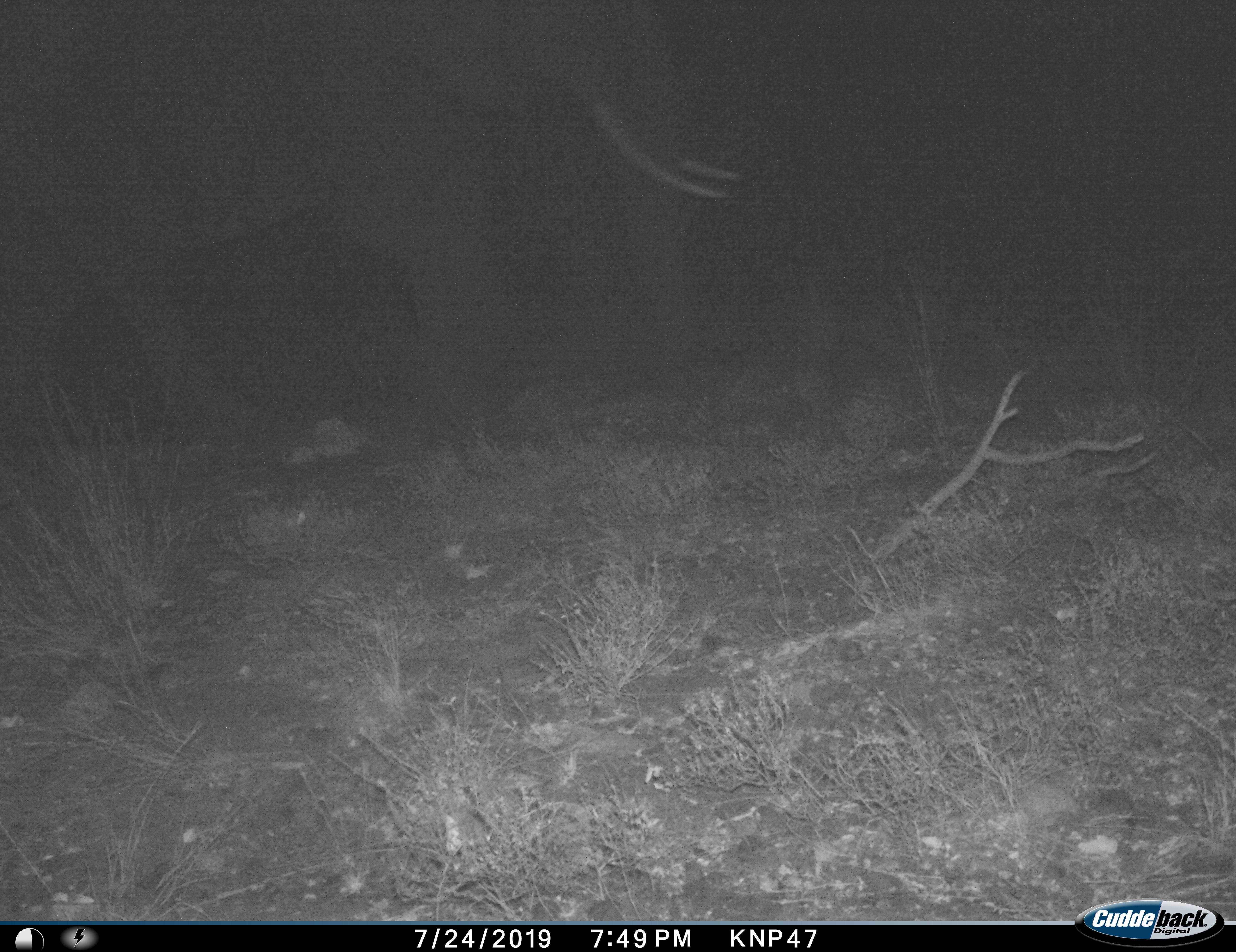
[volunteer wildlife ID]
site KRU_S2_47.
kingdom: Animalia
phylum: Chordata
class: Mammalia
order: Proboscidea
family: Elephantidae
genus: Loxodonta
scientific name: Loxodonta africana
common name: african bush elephant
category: elephant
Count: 1.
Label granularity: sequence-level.